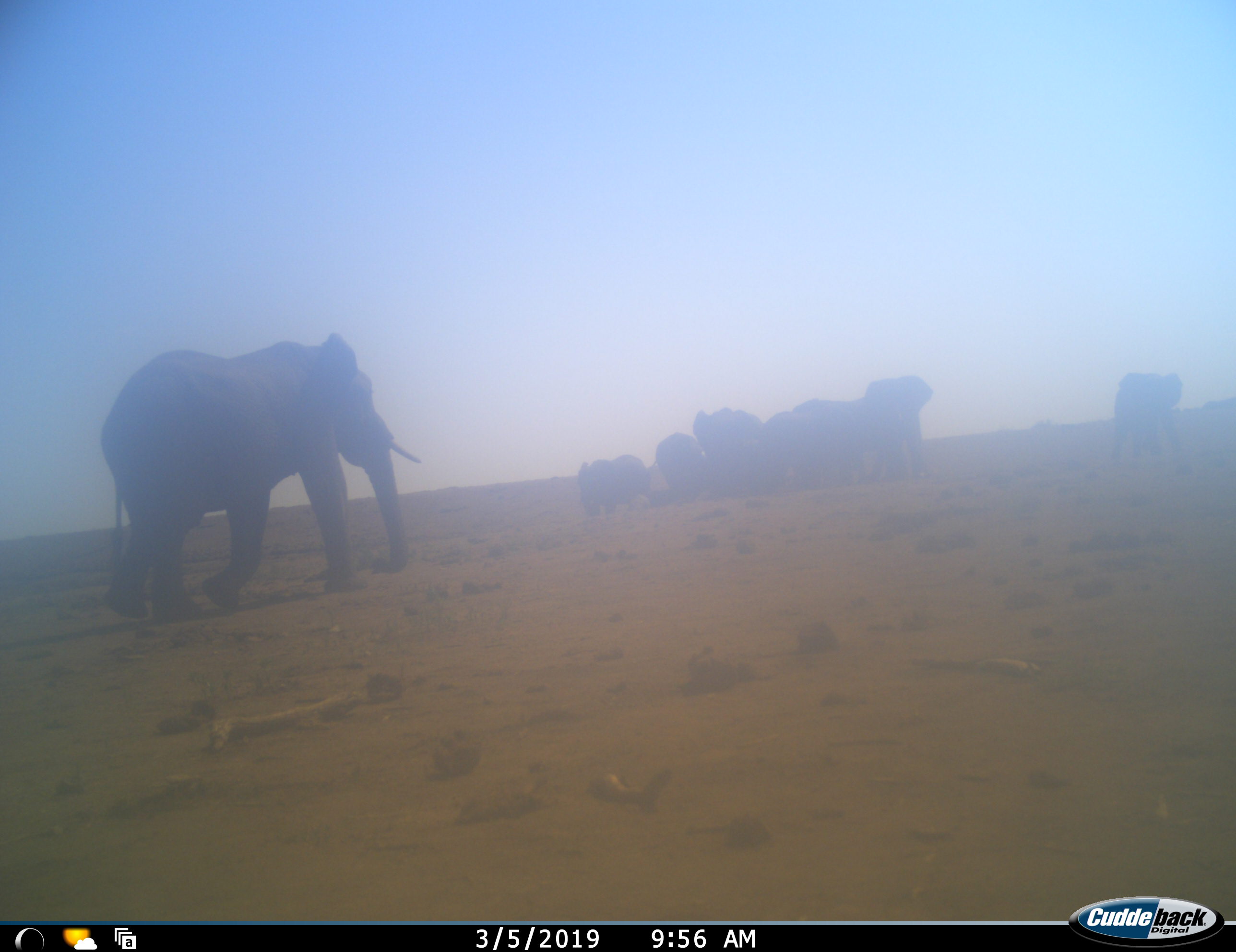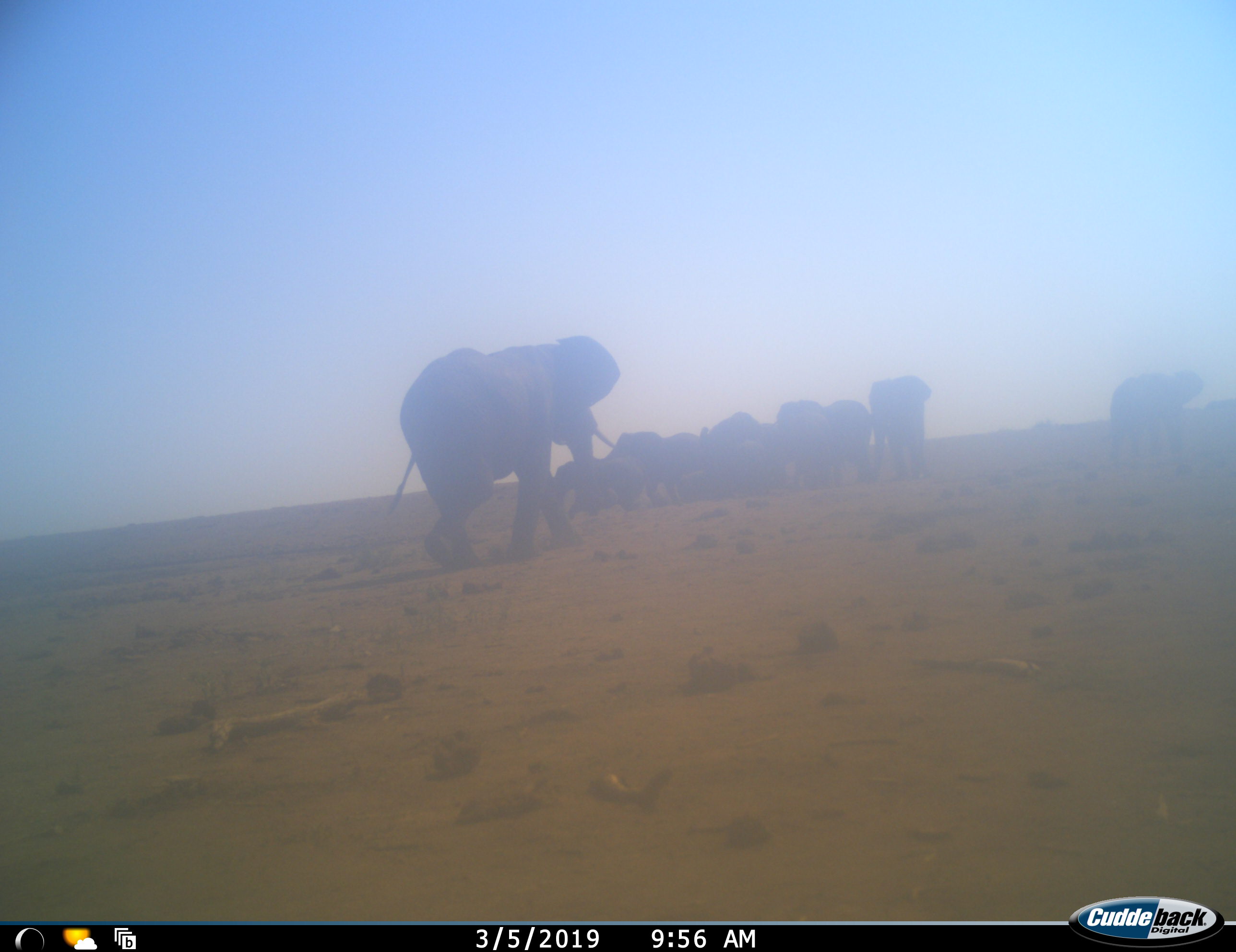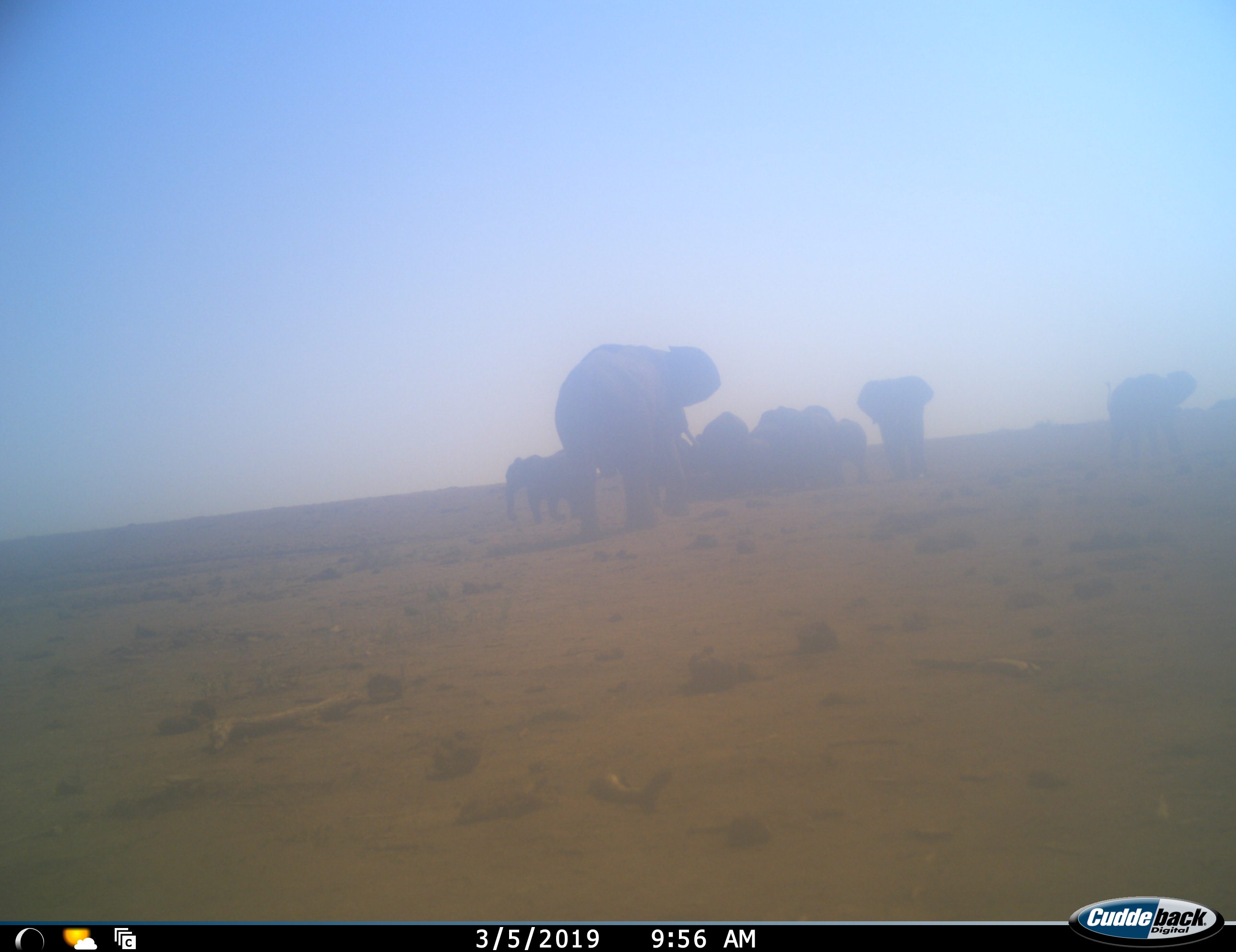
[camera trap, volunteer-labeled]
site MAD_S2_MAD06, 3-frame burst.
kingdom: Animalia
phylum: Chordata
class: Mammalia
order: Proboscidea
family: Elephantidae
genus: Loxodonta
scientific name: Loxodonta africana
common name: african bush elephant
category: elephant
Elephant (african bush elephant) (Loxodonta africana), count 10. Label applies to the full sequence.